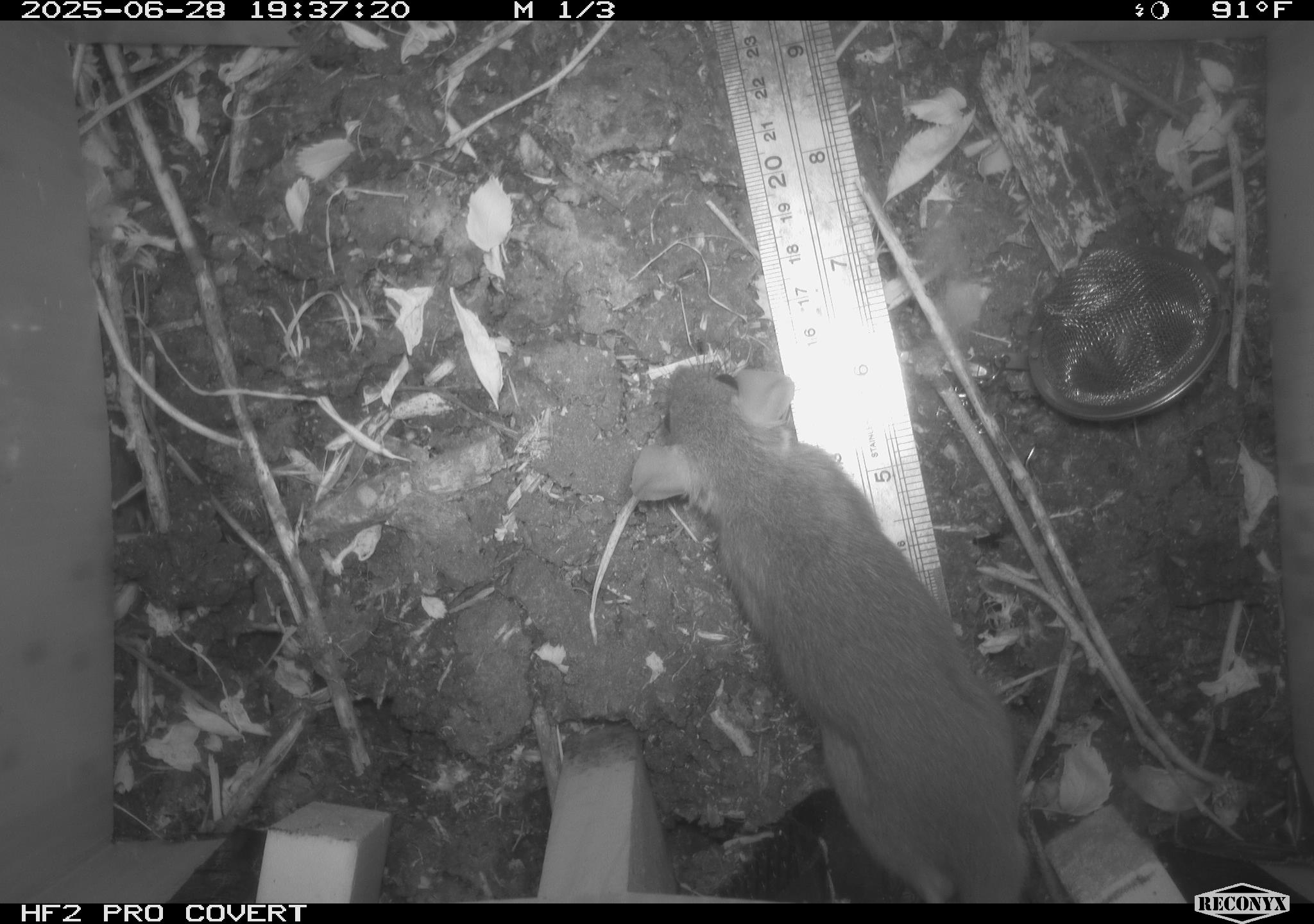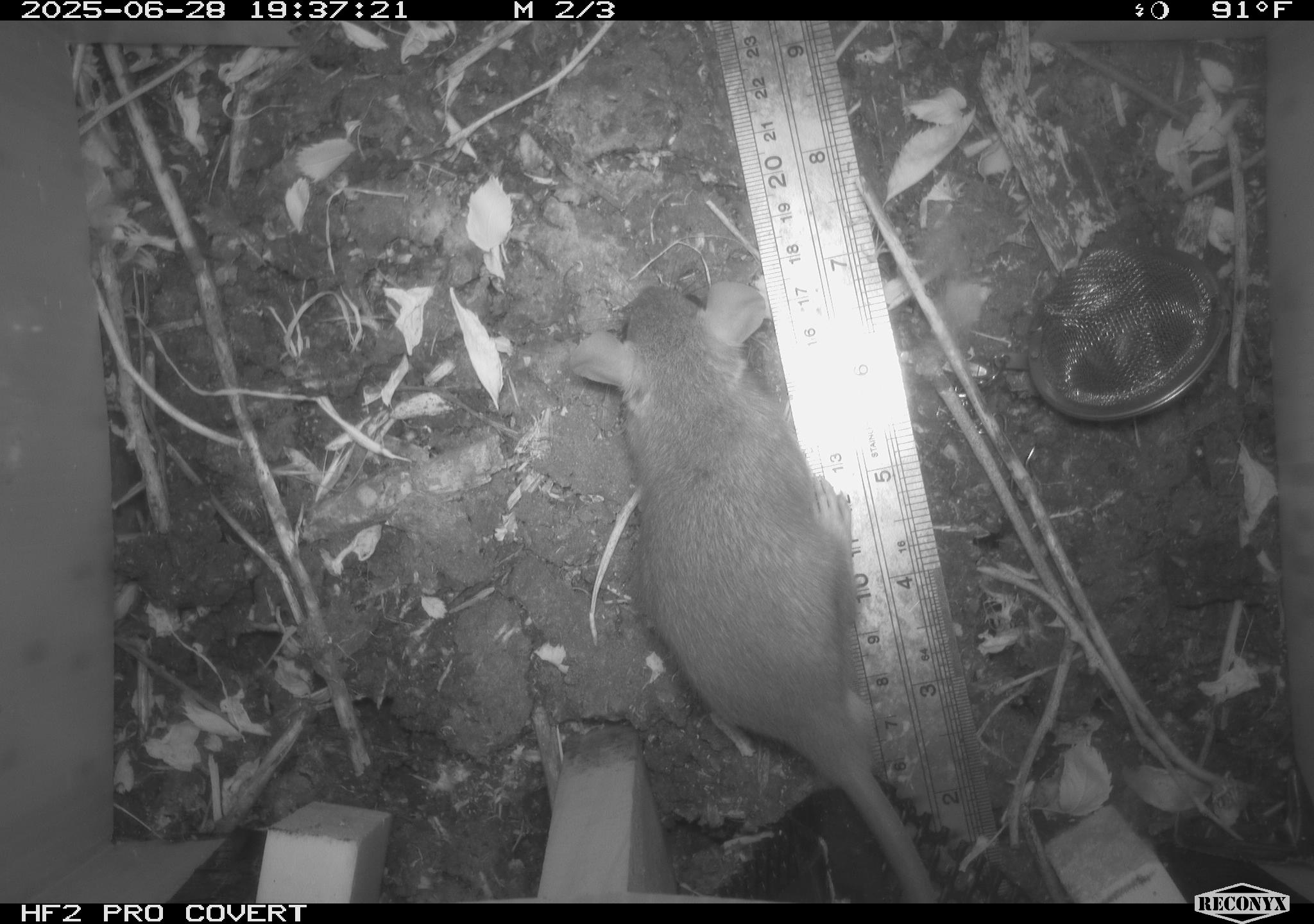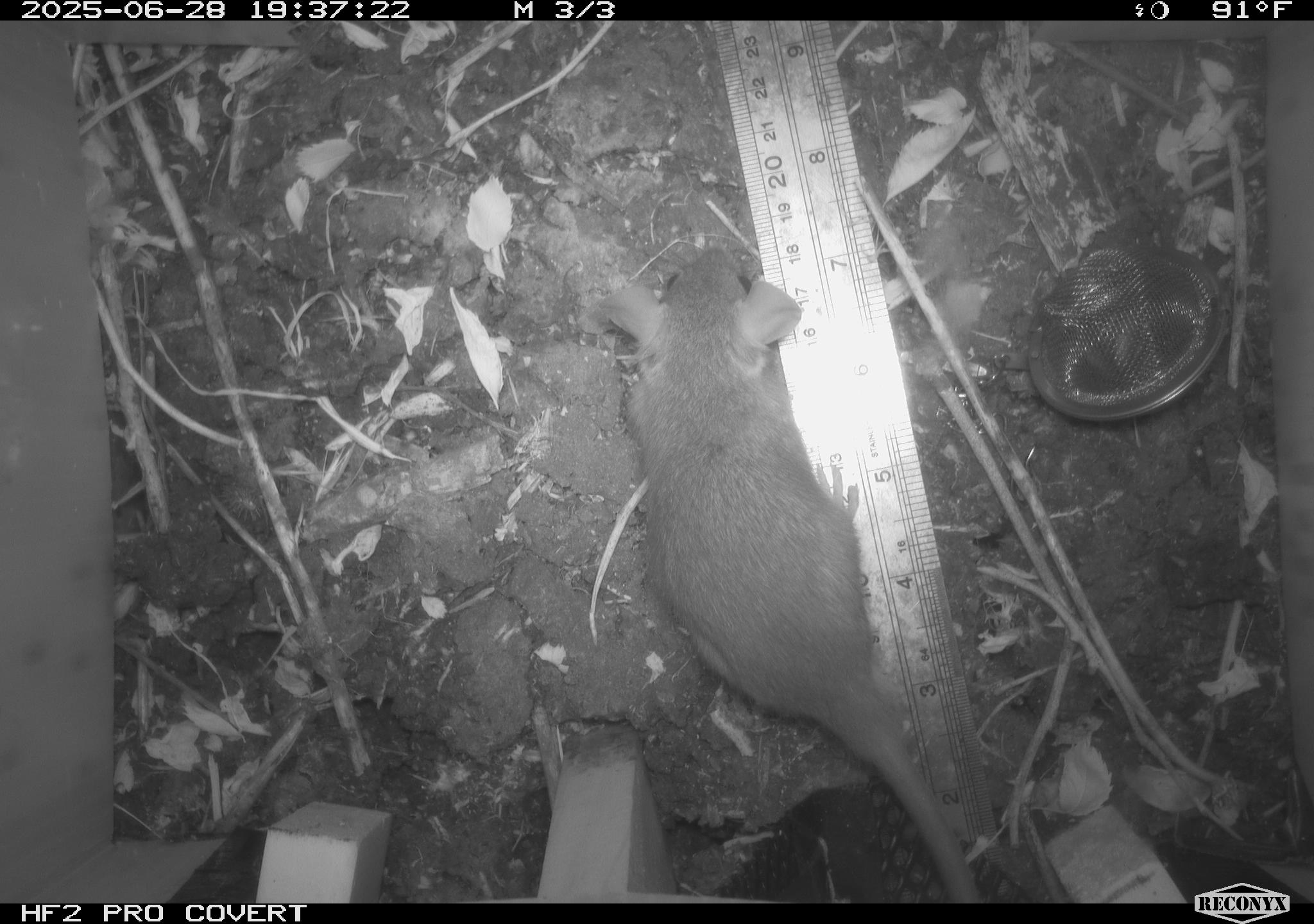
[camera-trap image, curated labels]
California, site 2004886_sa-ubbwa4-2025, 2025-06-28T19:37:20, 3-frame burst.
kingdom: Animalia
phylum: Chordata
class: Mammalia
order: Rodentia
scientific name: Rodentia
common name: rodent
Rodent (Rodentia).